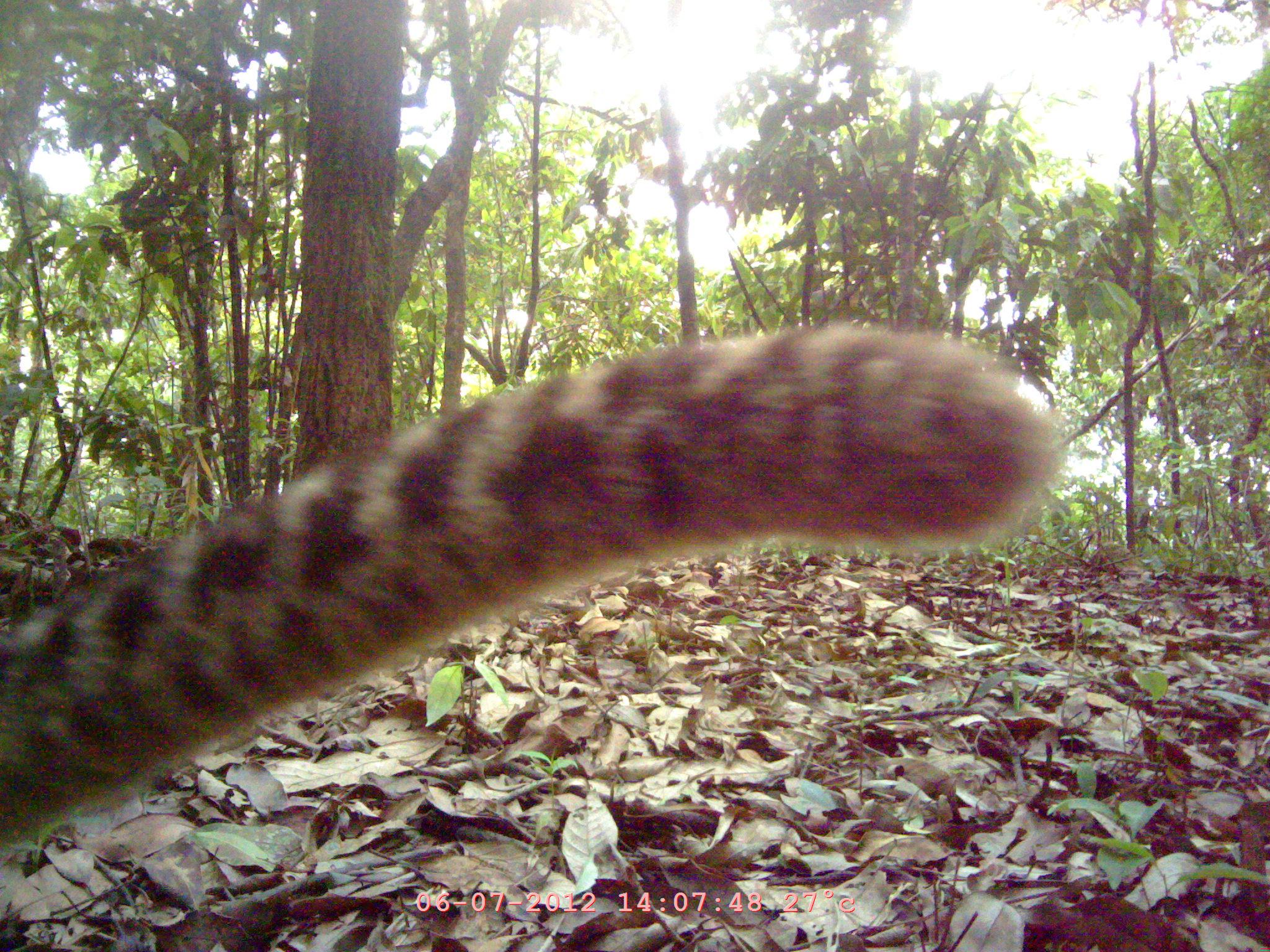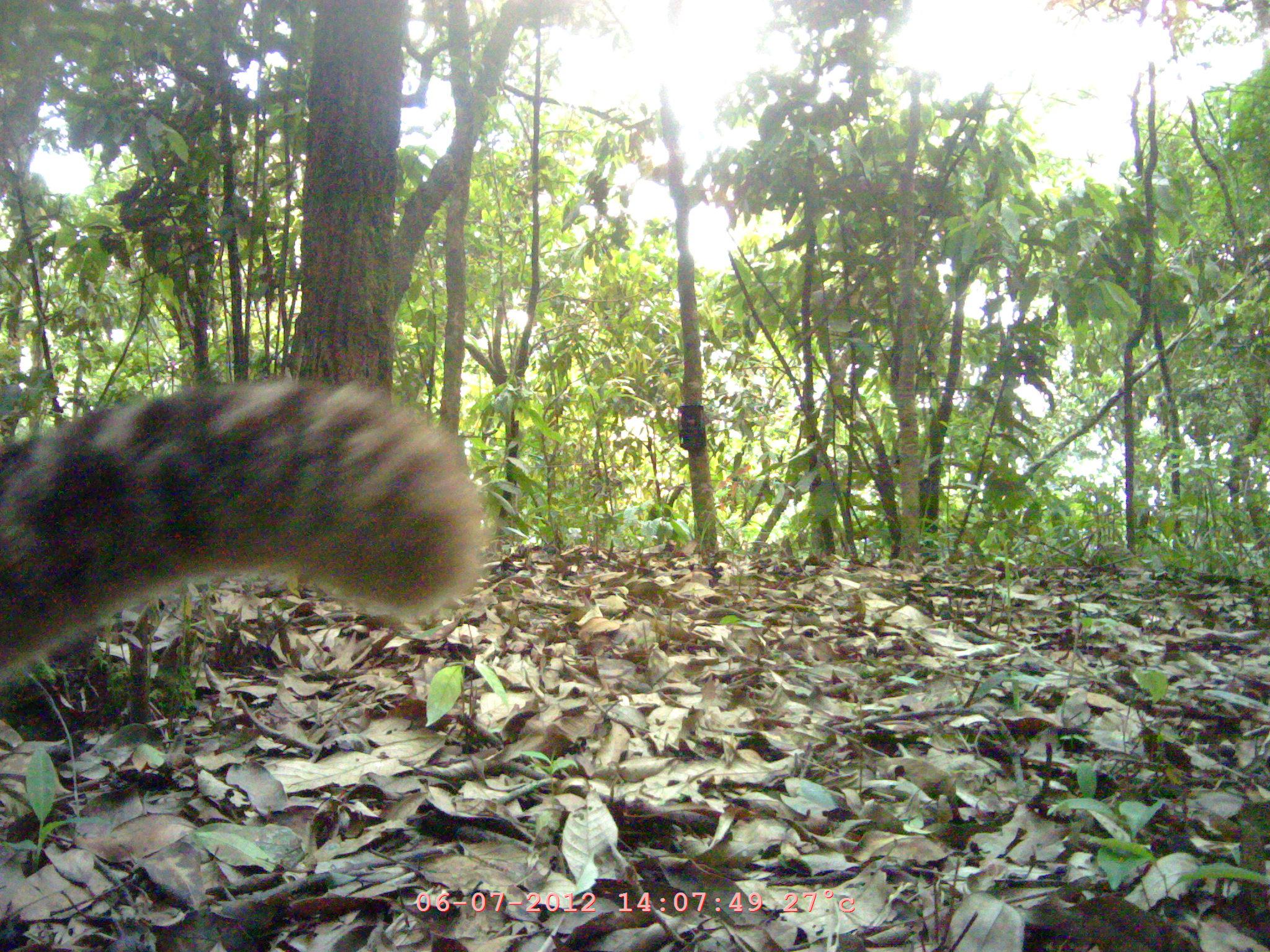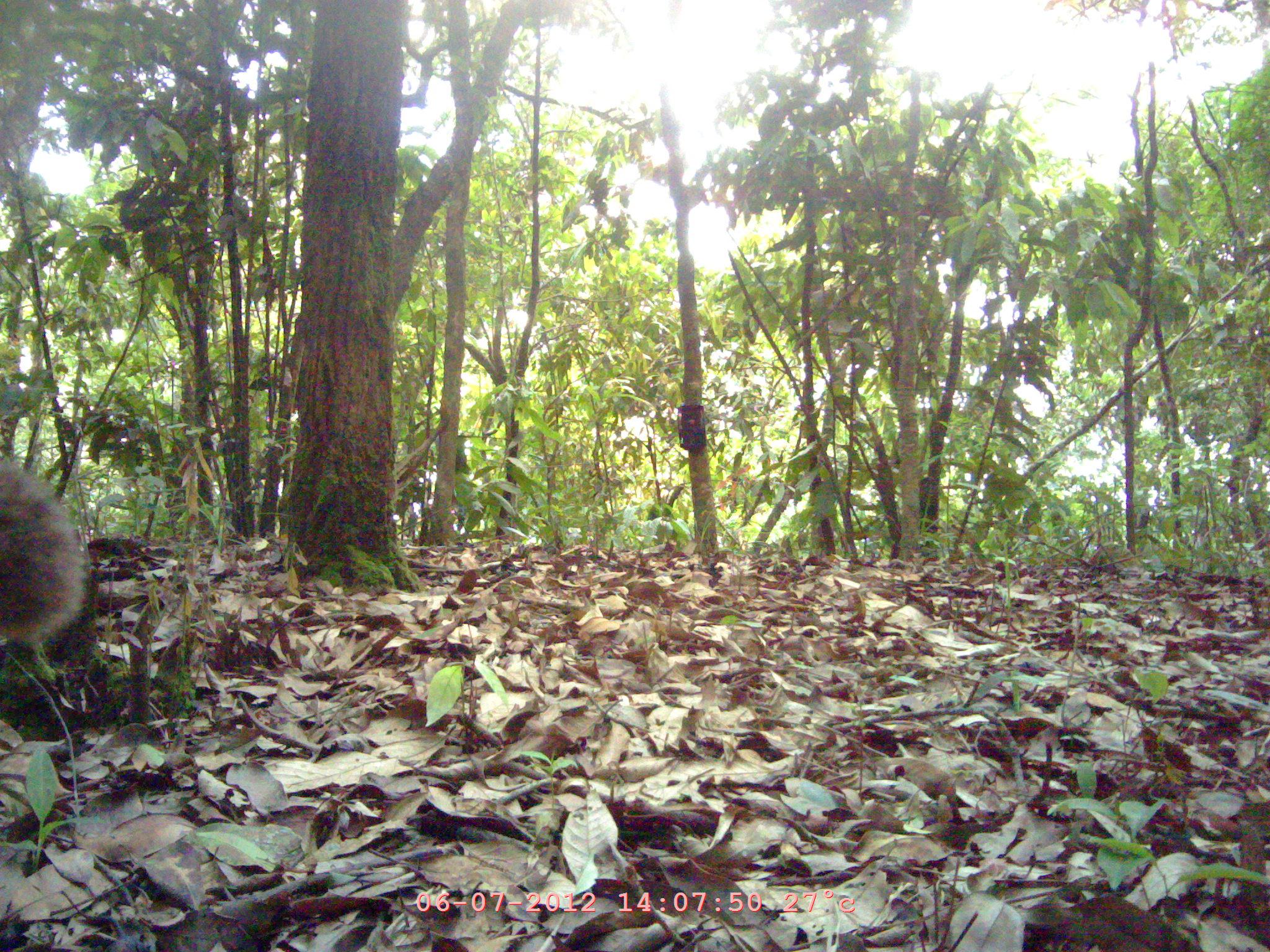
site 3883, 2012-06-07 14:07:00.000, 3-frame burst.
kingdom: Animalia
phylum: Chordata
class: Mammalia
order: Carnivora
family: Felidae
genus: Prionailurus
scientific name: Prionailurus bengalensis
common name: mainland leopard cat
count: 1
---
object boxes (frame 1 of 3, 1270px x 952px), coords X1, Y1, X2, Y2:
prionailurus bengalensis: 0, 318, 1063, 849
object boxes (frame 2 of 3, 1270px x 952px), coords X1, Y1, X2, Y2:
prionailurus bengalensis: 0, 379, 482, 679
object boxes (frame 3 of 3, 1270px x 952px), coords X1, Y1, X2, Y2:
prionailurus bengalensis: 0, 453, 83, 648